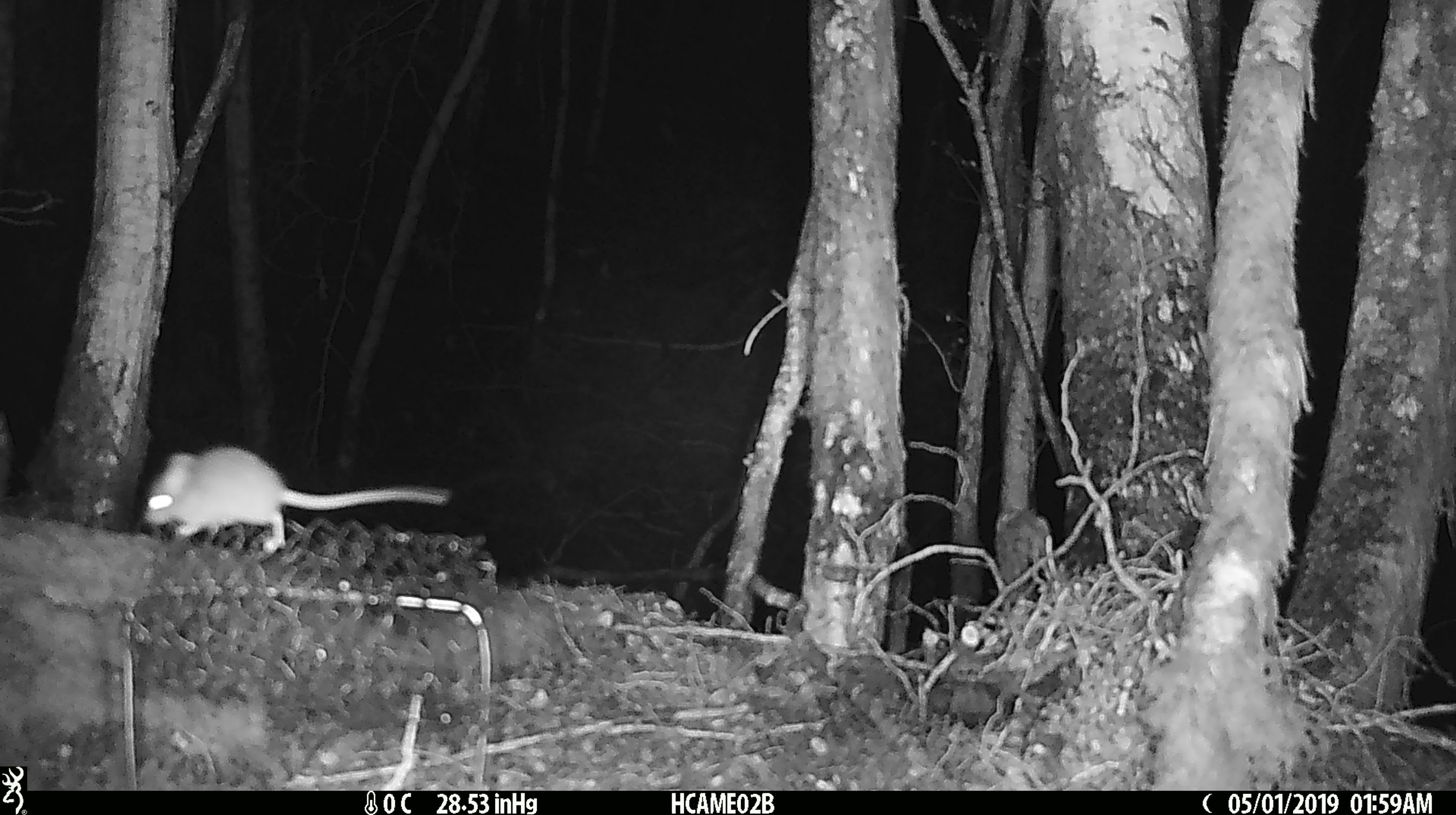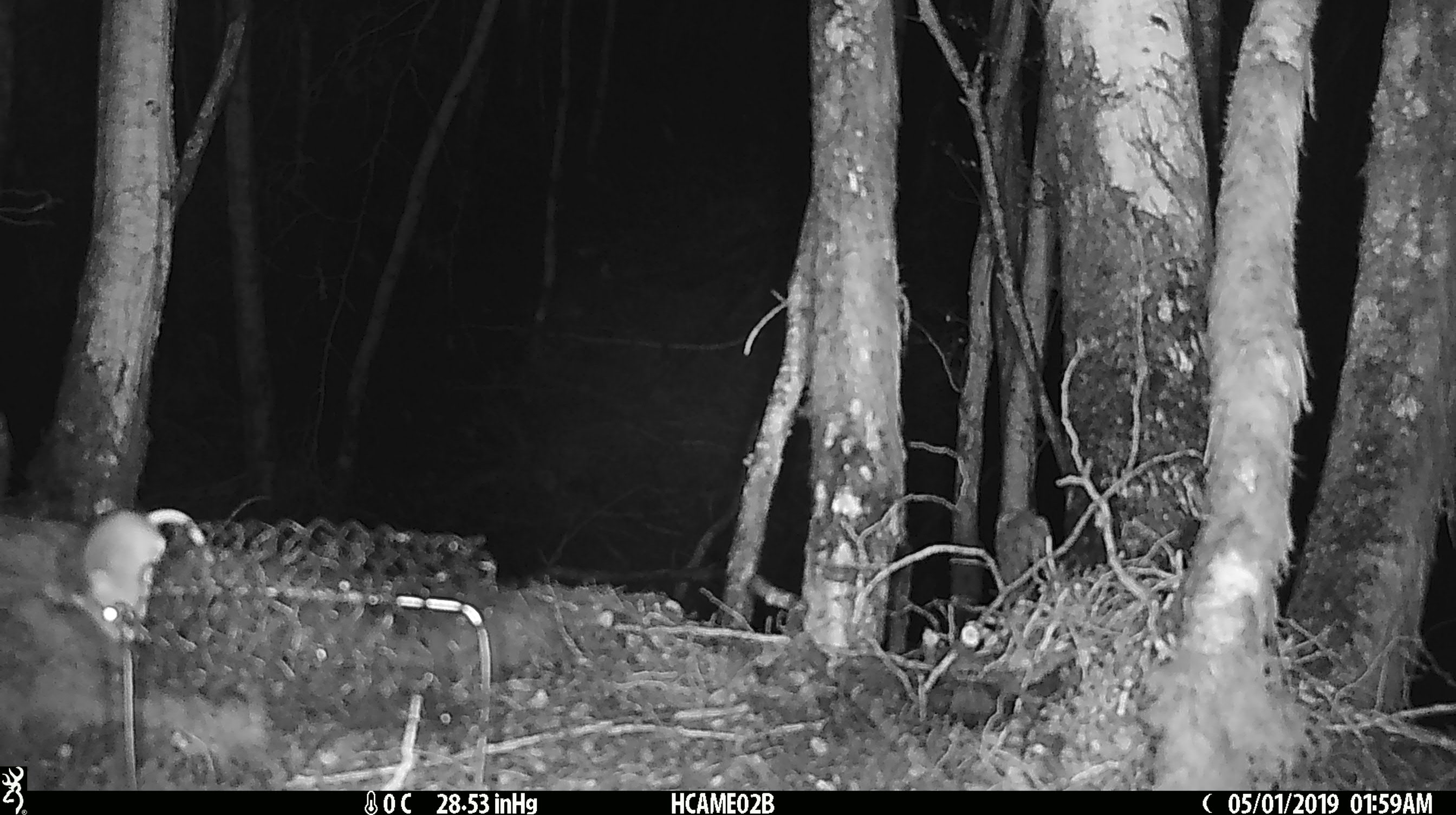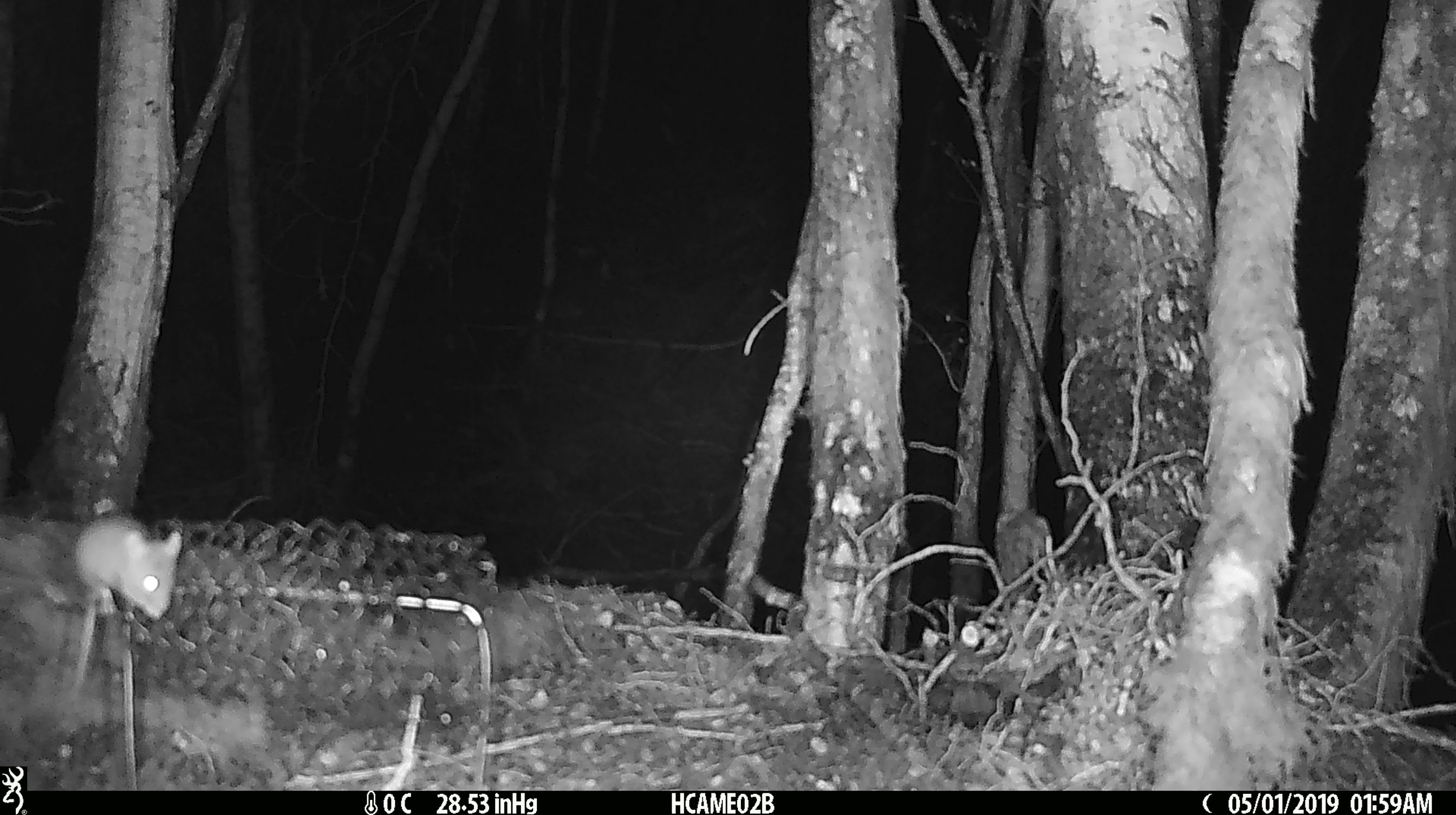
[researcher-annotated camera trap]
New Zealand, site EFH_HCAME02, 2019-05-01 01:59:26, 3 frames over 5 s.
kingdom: Animalia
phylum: Chordata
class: Mammalia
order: Rodentia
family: Muridae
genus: Mus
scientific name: Mus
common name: mouse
Mouse (Mus).